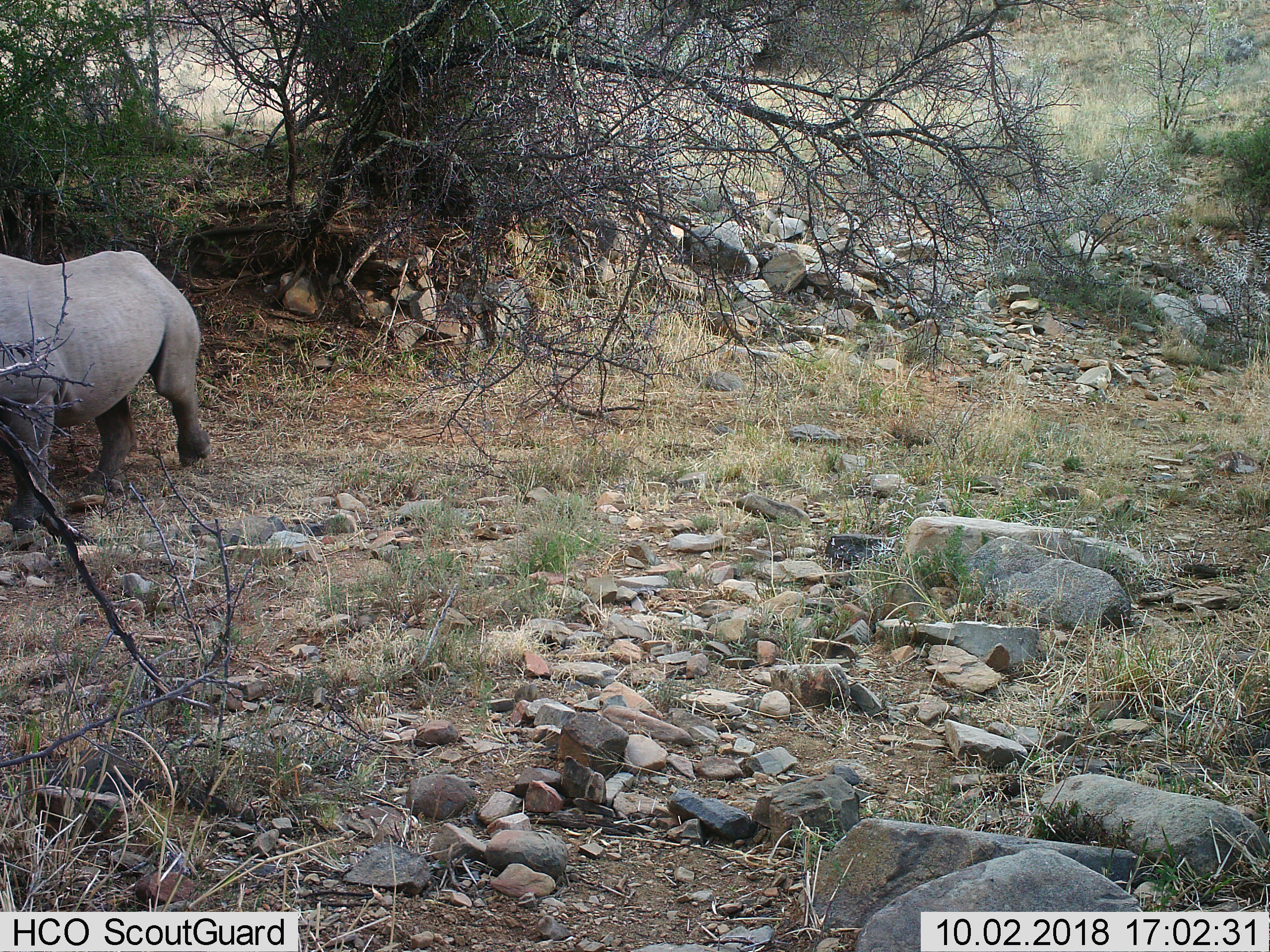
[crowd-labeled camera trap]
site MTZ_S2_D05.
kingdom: Animalia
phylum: Chordata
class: Mammalia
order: Perissodactyla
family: Rhinocerotidae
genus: Diceros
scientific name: Diceros bicornis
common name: black rhinoceros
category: rhinocerosblack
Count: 1.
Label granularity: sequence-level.